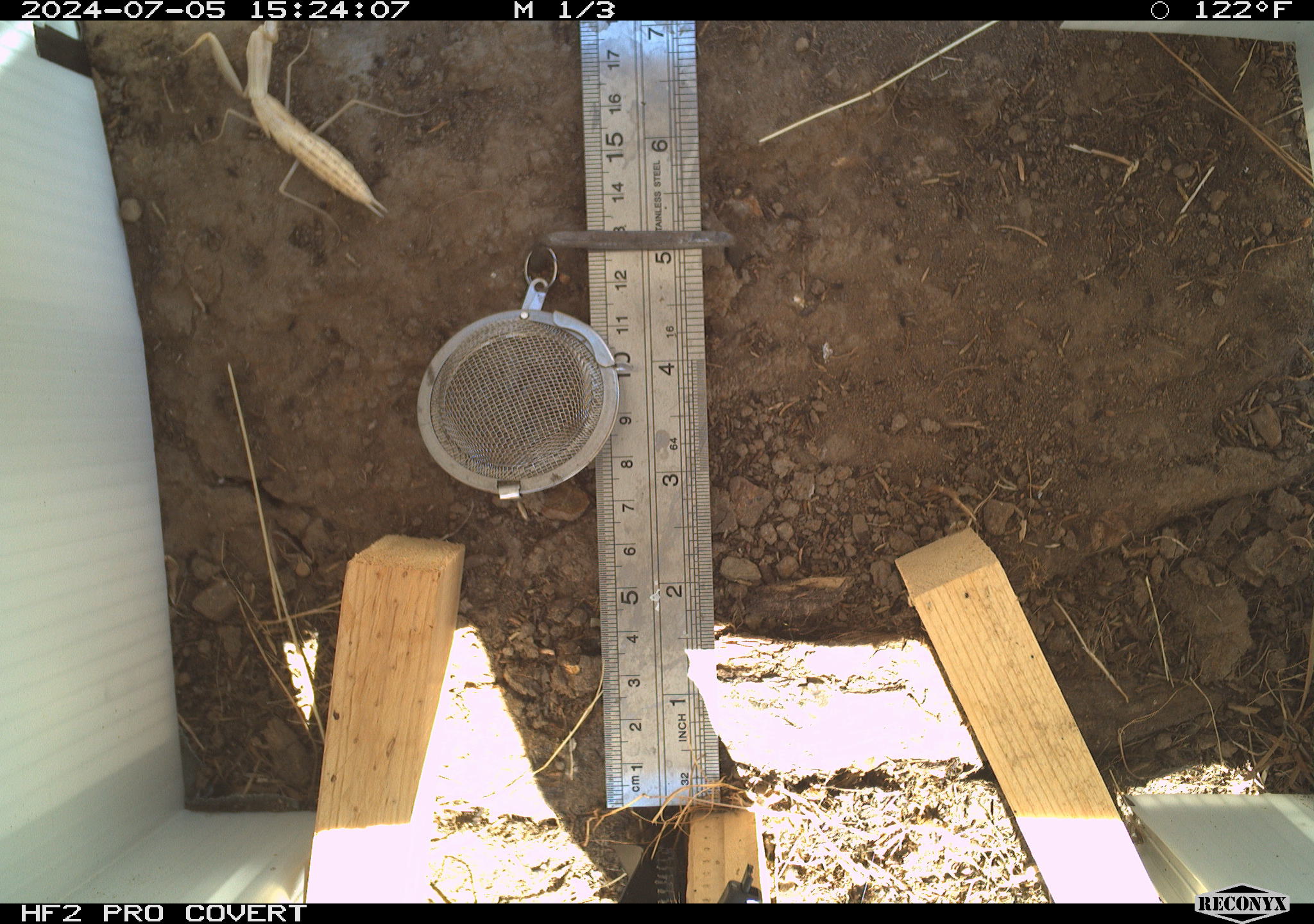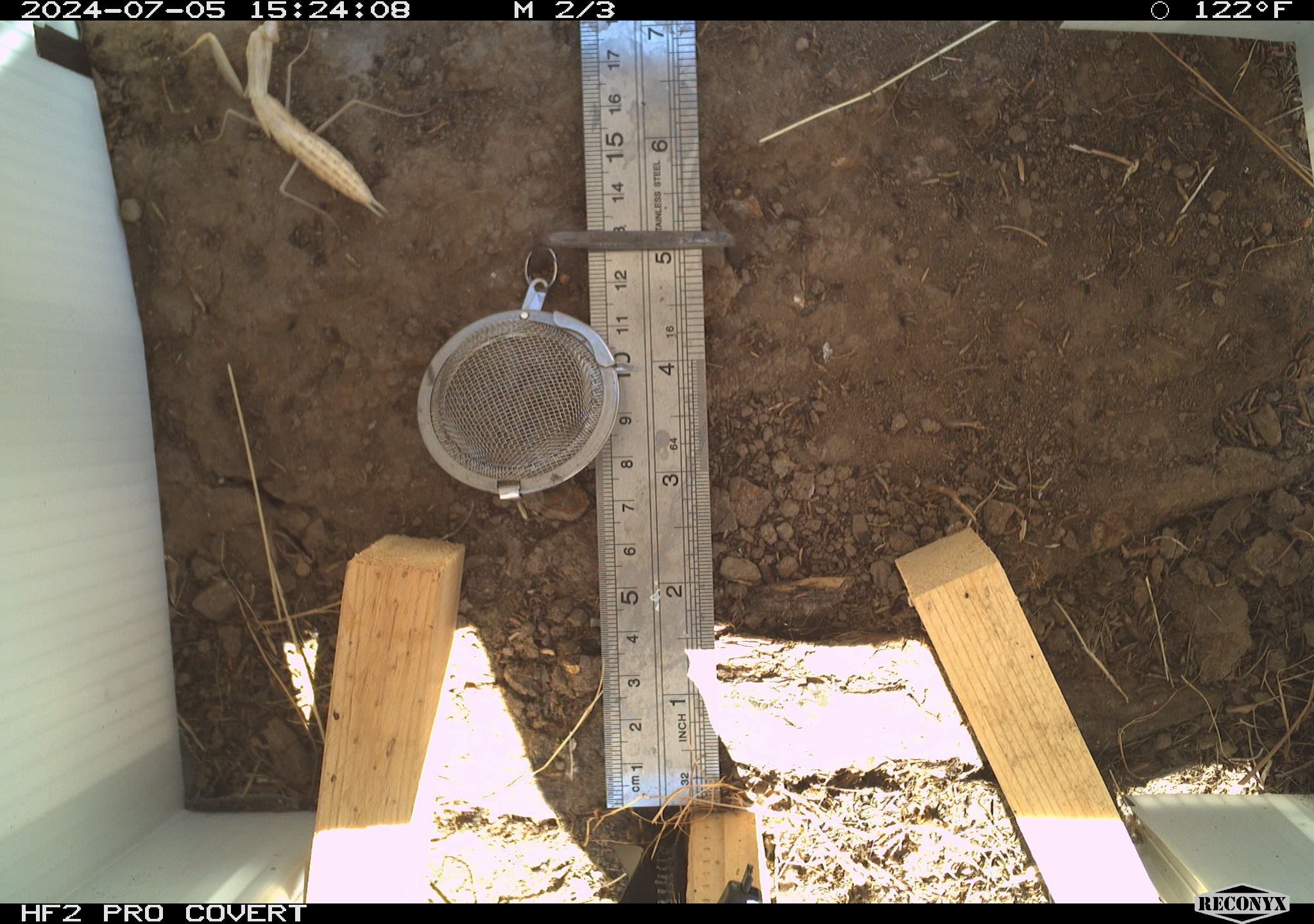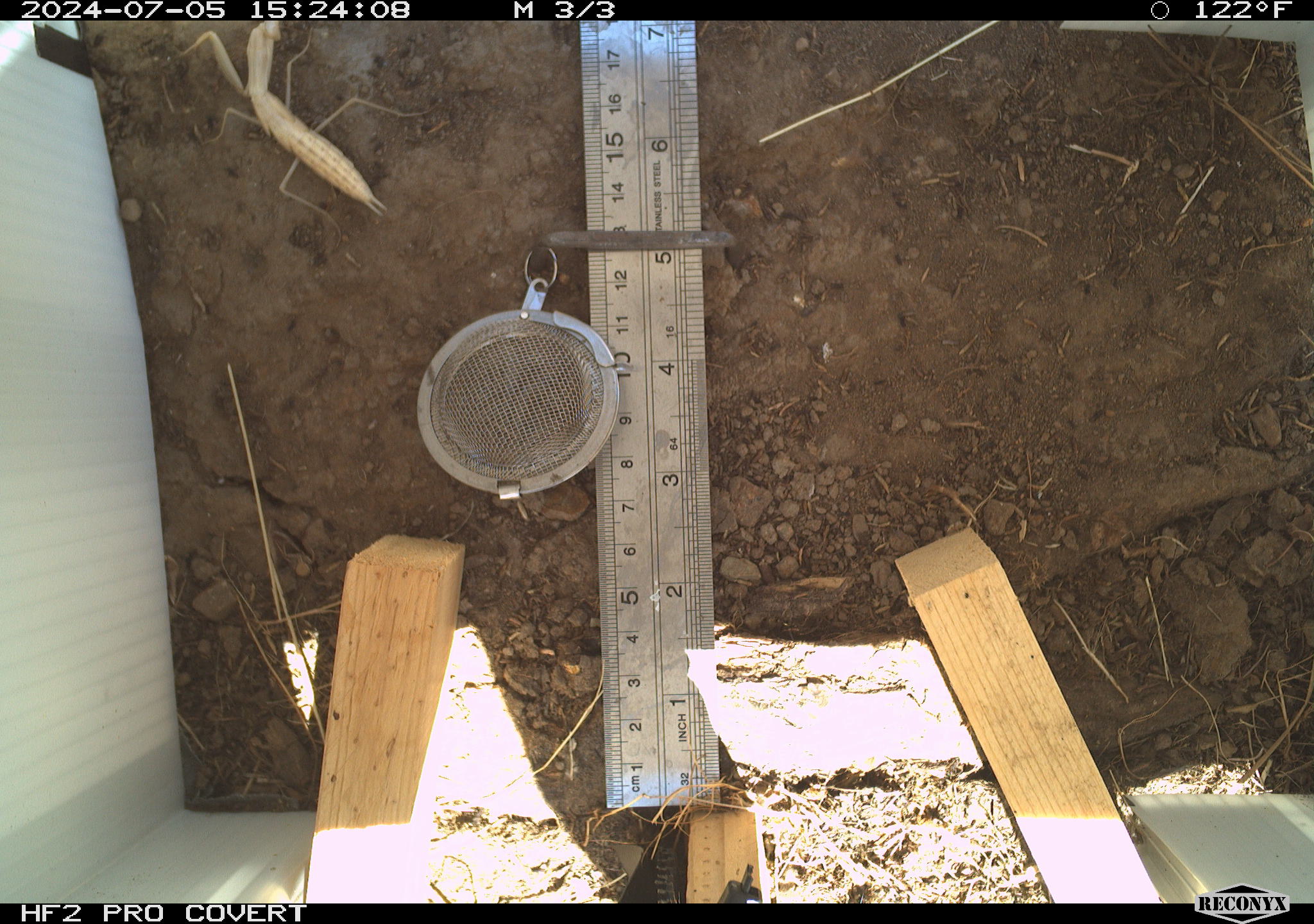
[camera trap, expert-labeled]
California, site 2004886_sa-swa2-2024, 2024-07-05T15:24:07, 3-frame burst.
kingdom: Animalia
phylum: Arthropoda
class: Insecta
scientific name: Insecta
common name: insect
Insect (Insecta).